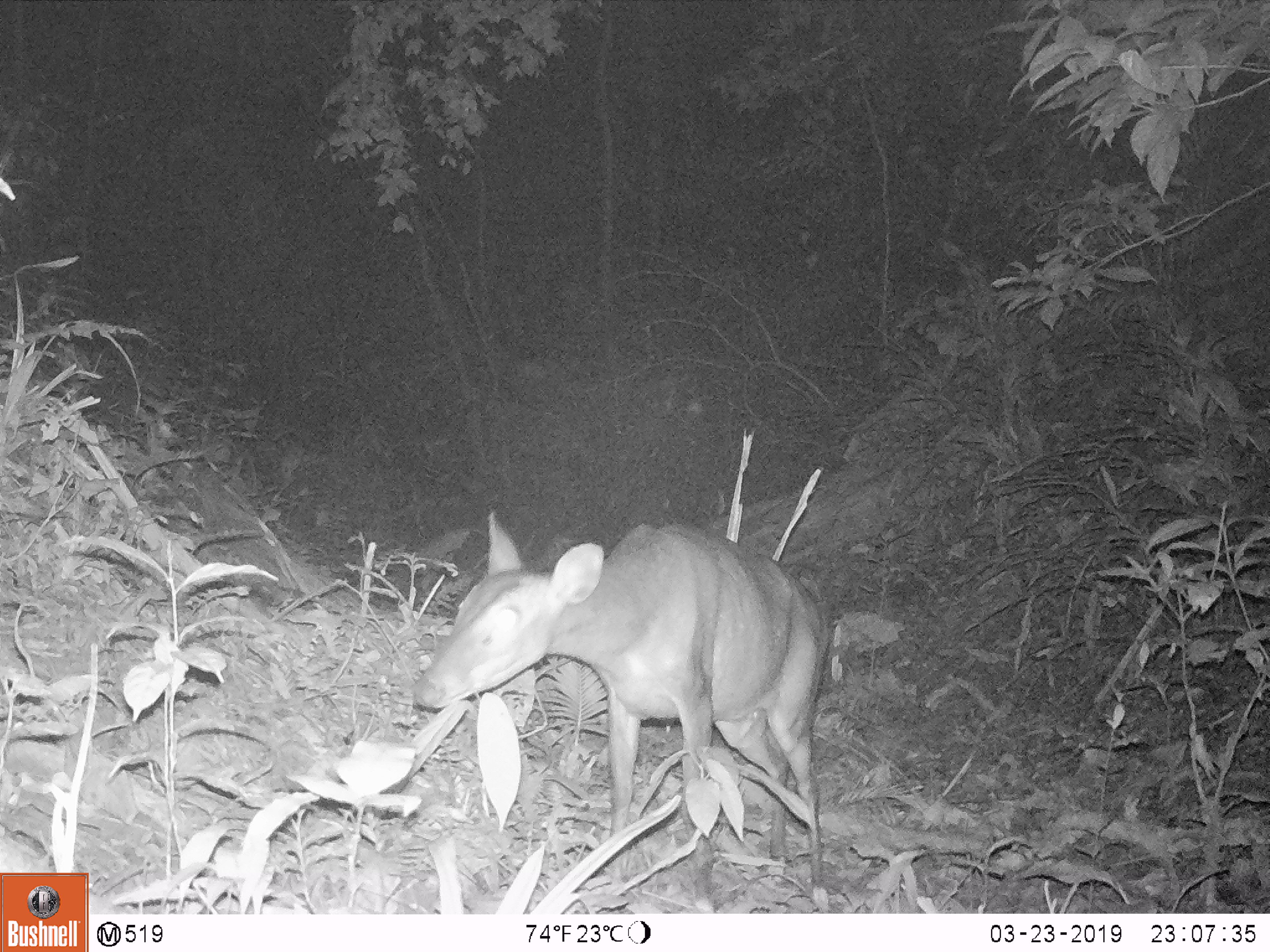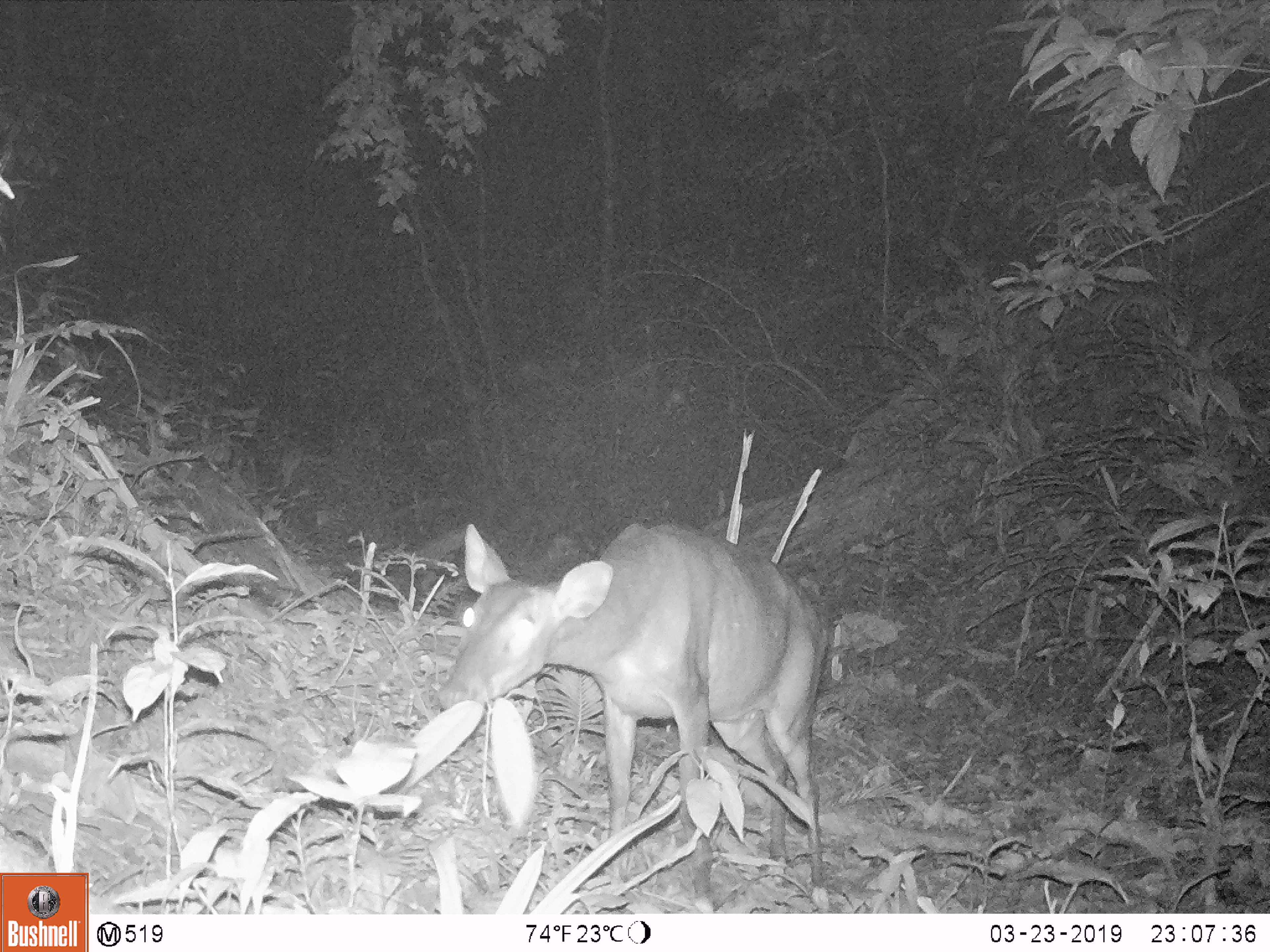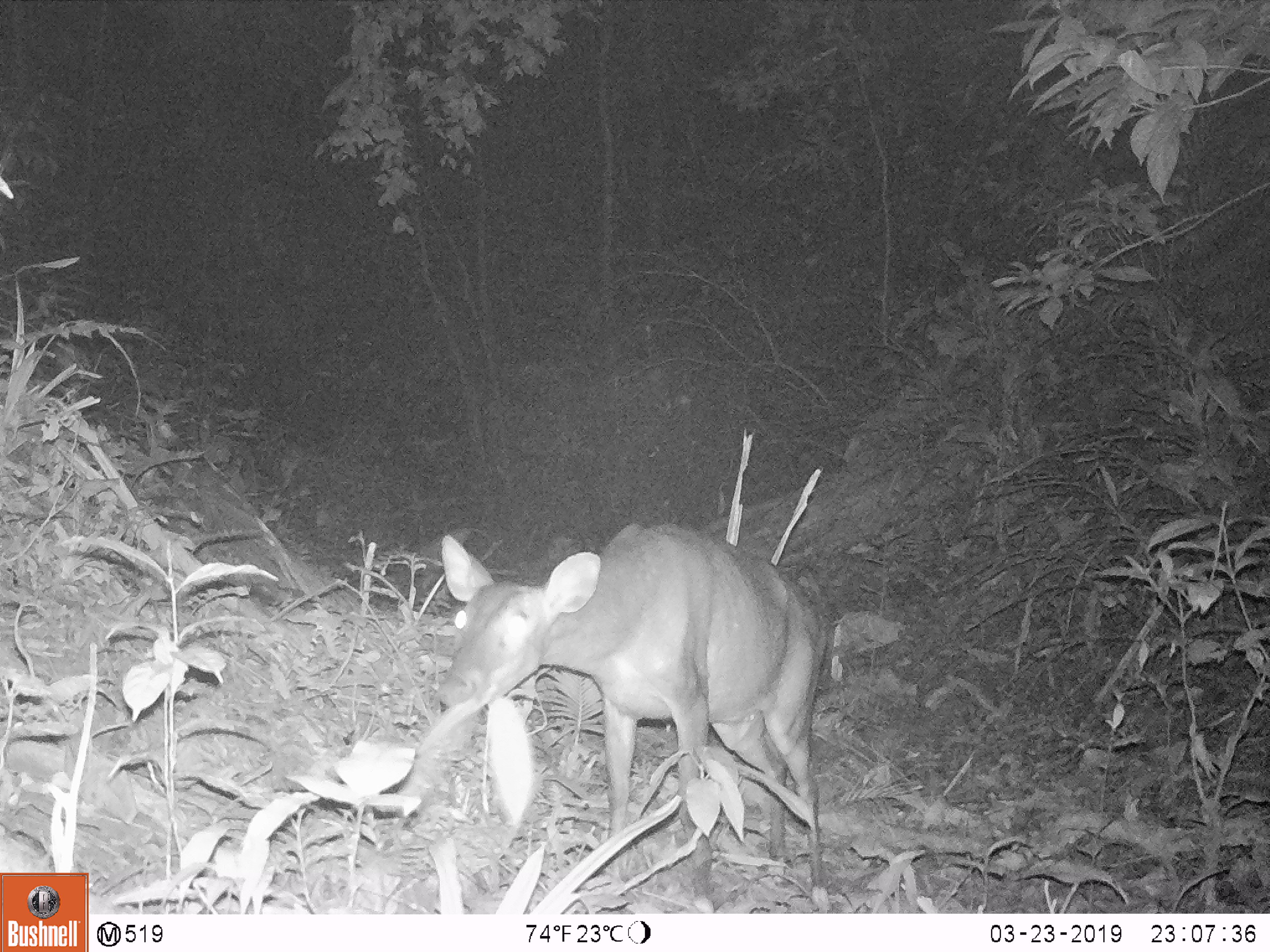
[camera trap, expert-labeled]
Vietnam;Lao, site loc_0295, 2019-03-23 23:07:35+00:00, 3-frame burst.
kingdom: Animalia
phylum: Chordata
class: Mammalia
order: Artiodactyla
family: Cervidae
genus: Muntiacus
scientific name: Muntiacus vuquangensis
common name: large-antlered muntjac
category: large antlered muntjac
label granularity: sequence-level